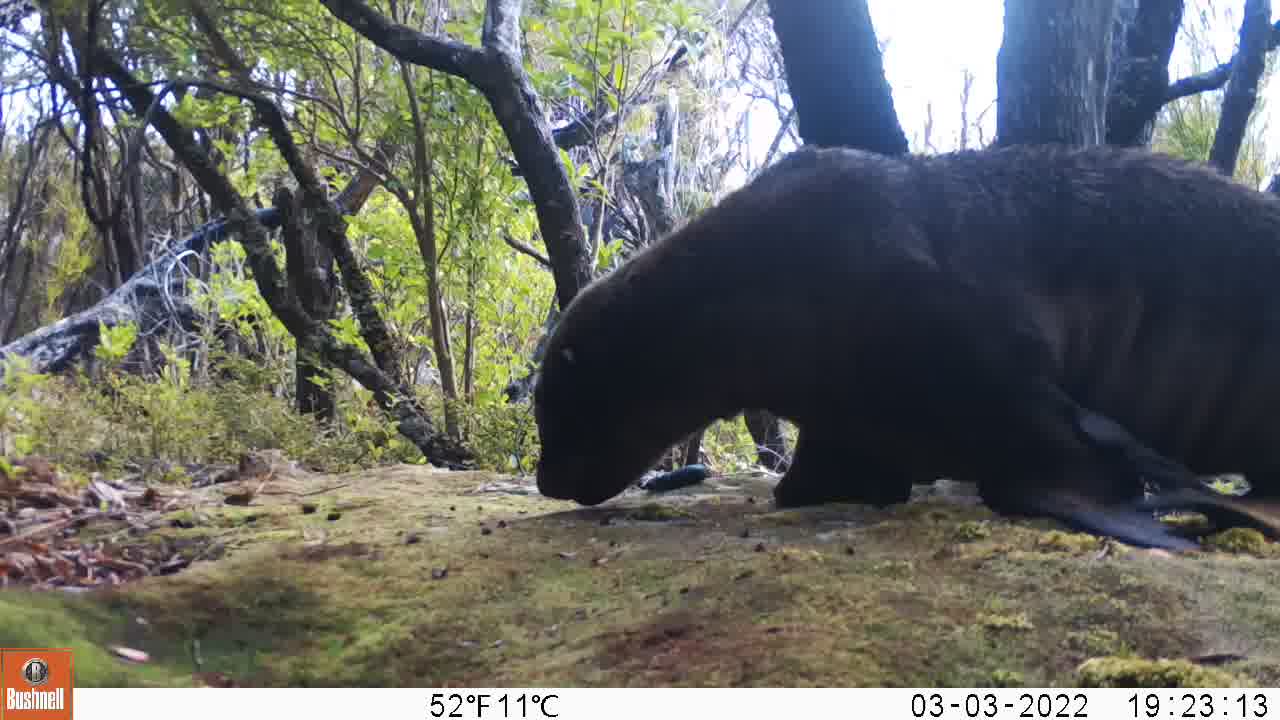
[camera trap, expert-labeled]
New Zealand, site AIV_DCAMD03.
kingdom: Animalia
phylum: Chordata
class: Mammalia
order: Carnivora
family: Otariidae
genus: Phocarctos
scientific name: Phocarctos hookeri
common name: new zealand sea lion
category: sealion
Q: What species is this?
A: Sealion (new zealand sea lion) (Phocarctos hookeri).